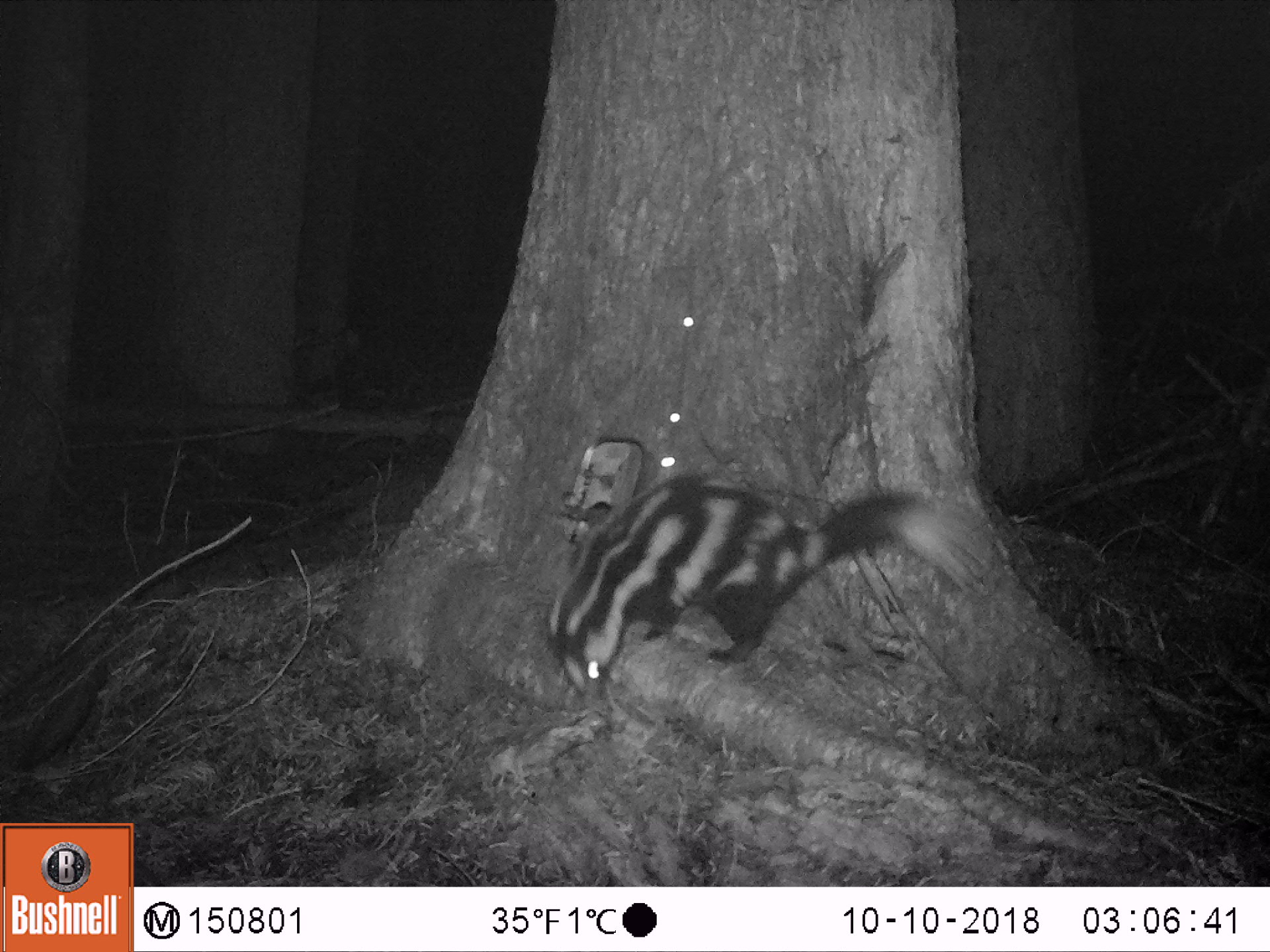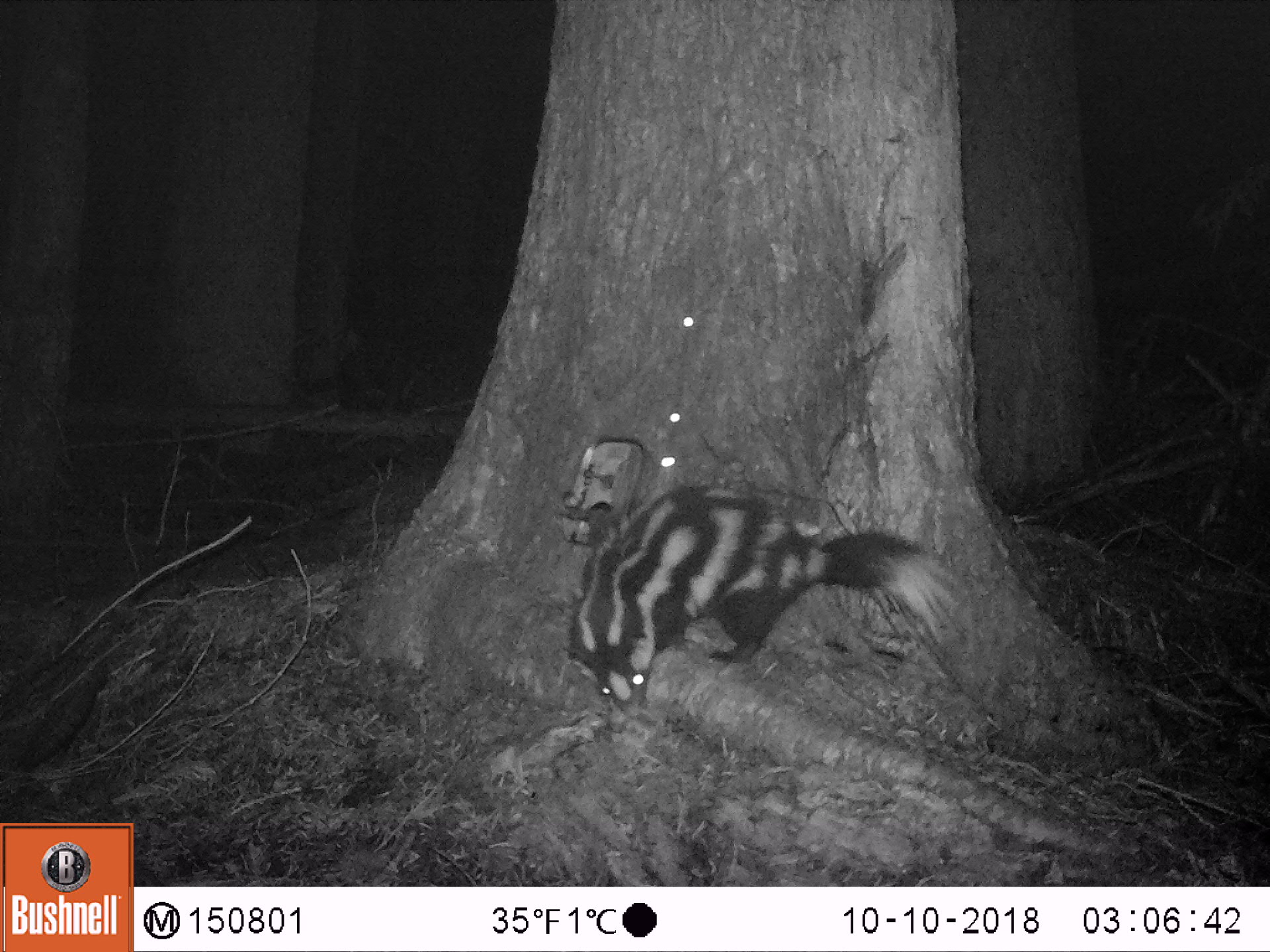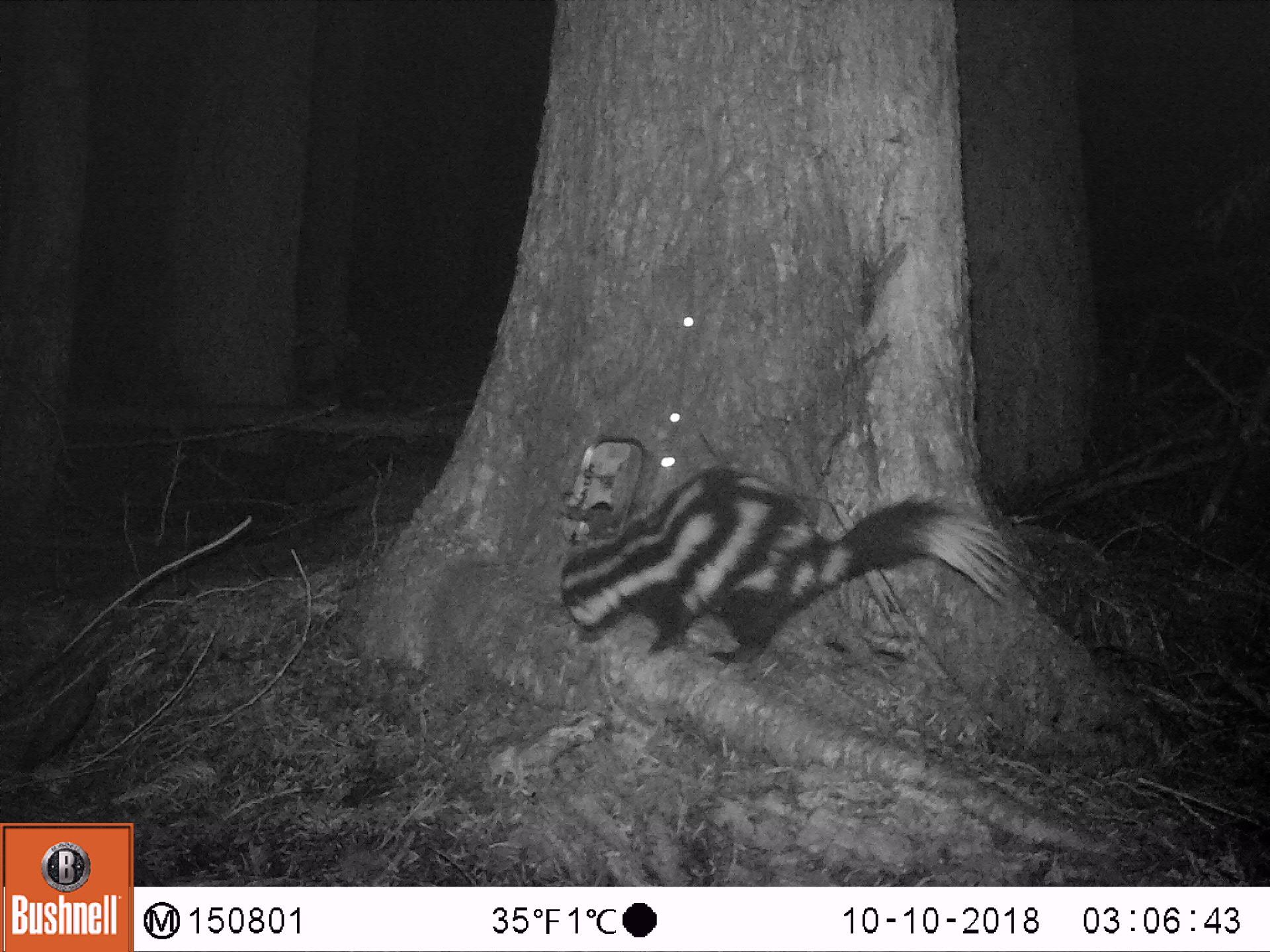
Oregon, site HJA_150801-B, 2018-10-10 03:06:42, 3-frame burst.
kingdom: Animalia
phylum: Chordata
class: Mammalia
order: Carnivora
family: Mephitidae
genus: Spilogale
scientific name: Spilogale gracilis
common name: western spotted skunk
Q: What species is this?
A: Western spotted skunk (Spilogale gracilis).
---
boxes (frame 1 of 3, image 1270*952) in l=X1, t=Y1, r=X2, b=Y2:
western spotted skunk: l=516, t=467, r=995, b=715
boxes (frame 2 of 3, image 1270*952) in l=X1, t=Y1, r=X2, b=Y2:
western spotted skunk: l=546, t=479, r=977, b=725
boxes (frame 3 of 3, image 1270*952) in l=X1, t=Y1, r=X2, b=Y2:
western spotted skunk: l=526, t=461, r=1028, b=677